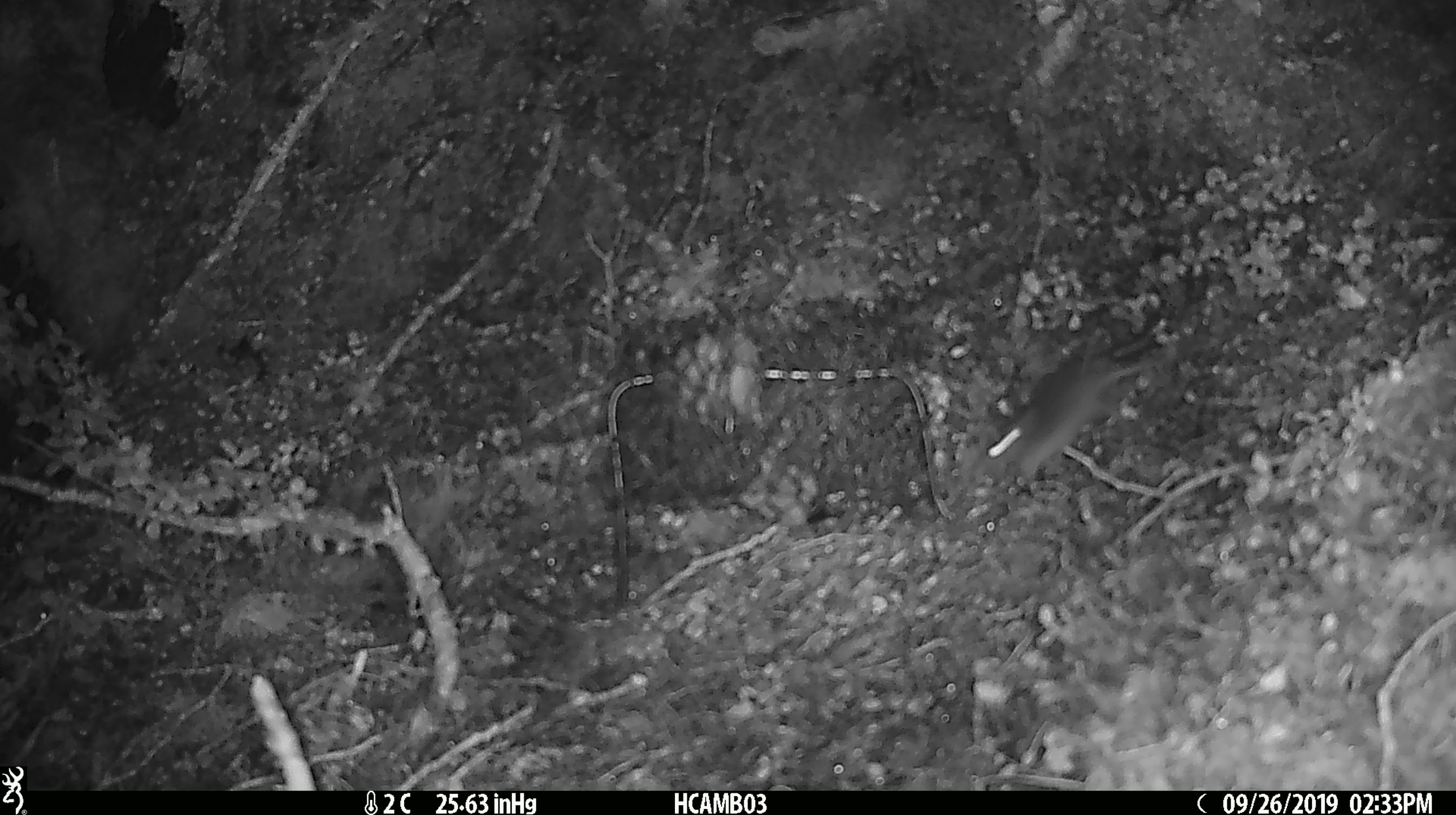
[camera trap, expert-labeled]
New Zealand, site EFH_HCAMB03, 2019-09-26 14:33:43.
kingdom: Animalia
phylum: Chordata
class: Mammalia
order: Rodentia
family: Muridae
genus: Mus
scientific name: Mus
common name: mouse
Mouse (Mus).